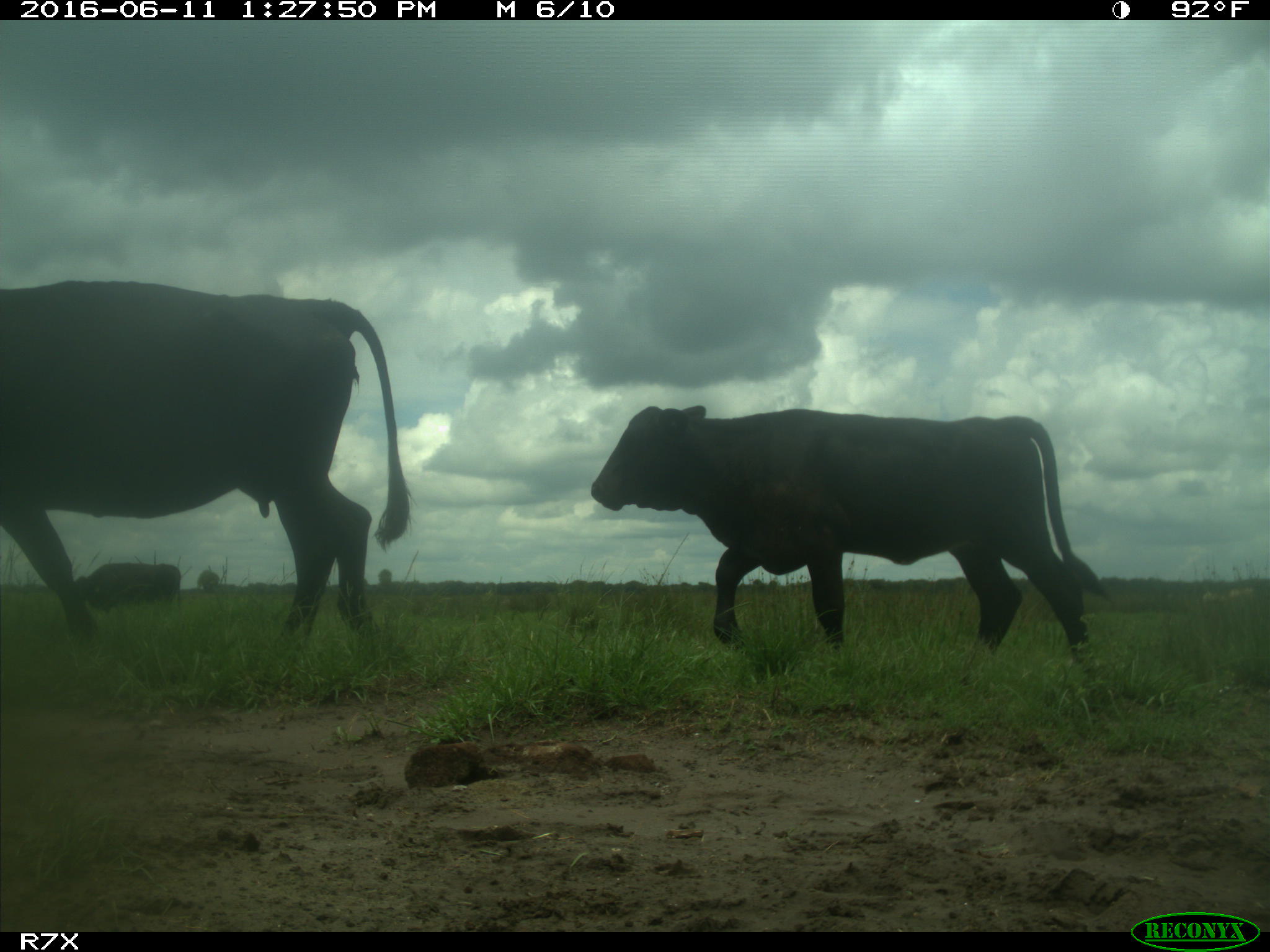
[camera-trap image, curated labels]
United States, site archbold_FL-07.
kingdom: Animalia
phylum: Chordata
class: Mammalia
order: Artiodactyla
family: Bovidae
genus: Bos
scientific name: Bos taurus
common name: domestic cow